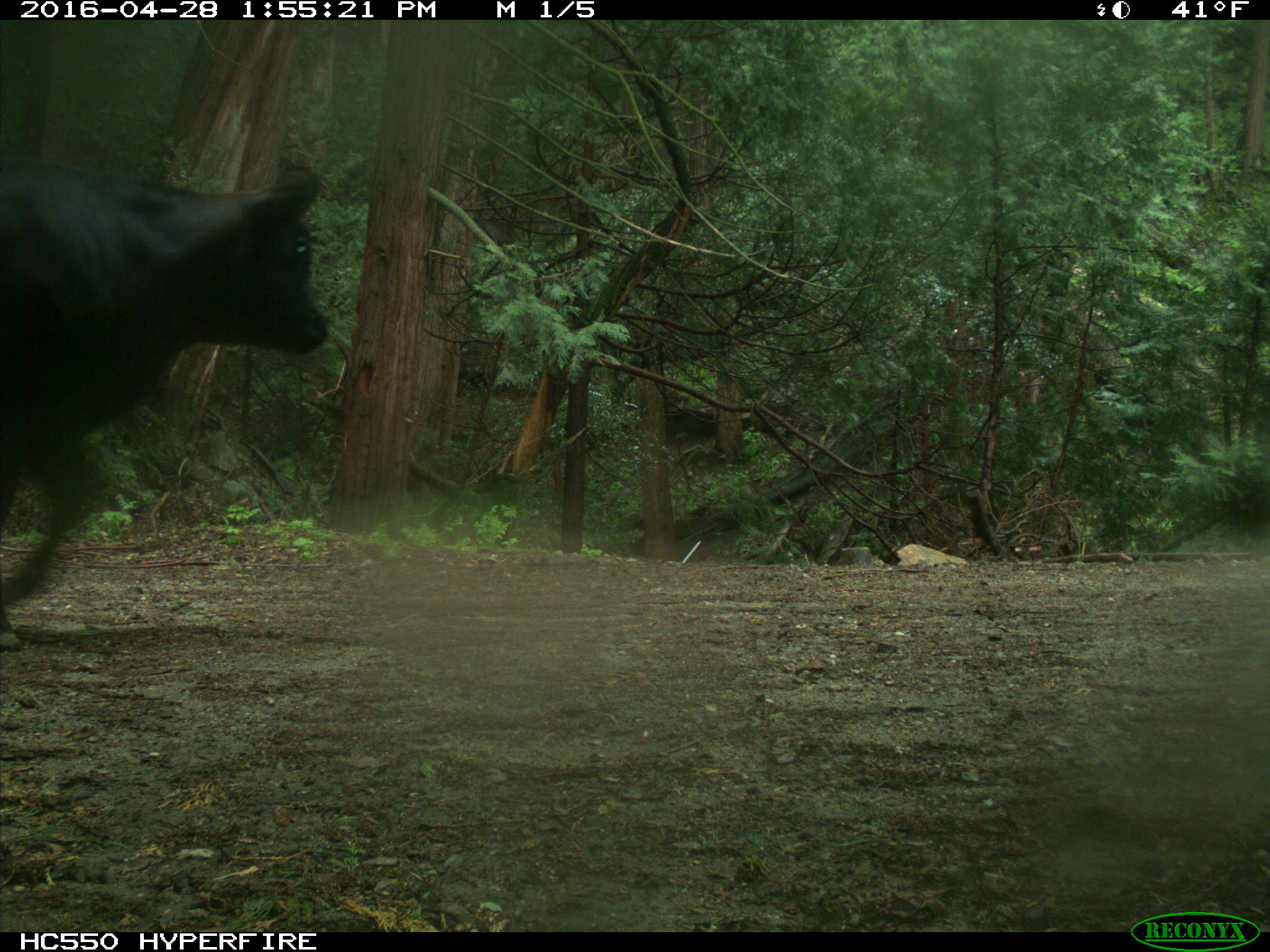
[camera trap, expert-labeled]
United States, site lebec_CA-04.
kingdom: Animalia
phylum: Chordata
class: Mammalia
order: Artiodactyla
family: Bovidae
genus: Bos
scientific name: Bos taurus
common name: domestic cow